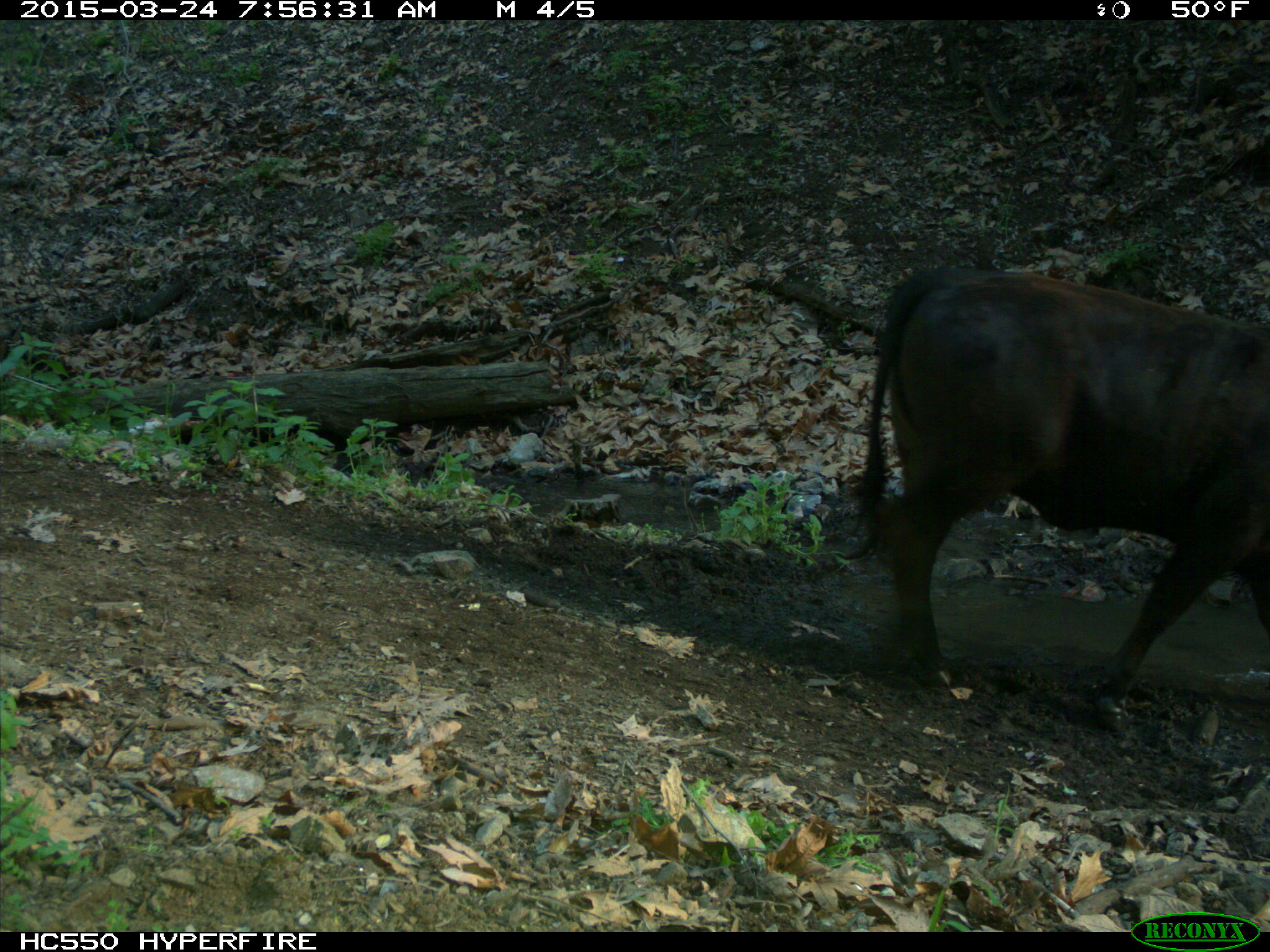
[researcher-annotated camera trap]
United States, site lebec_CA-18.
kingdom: Animalia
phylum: Chordata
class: Mammalia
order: Artiodactyla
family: Bovidae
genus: Bos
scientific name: Bos taurus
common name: domestic cow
Bos taurus (domestic cow).